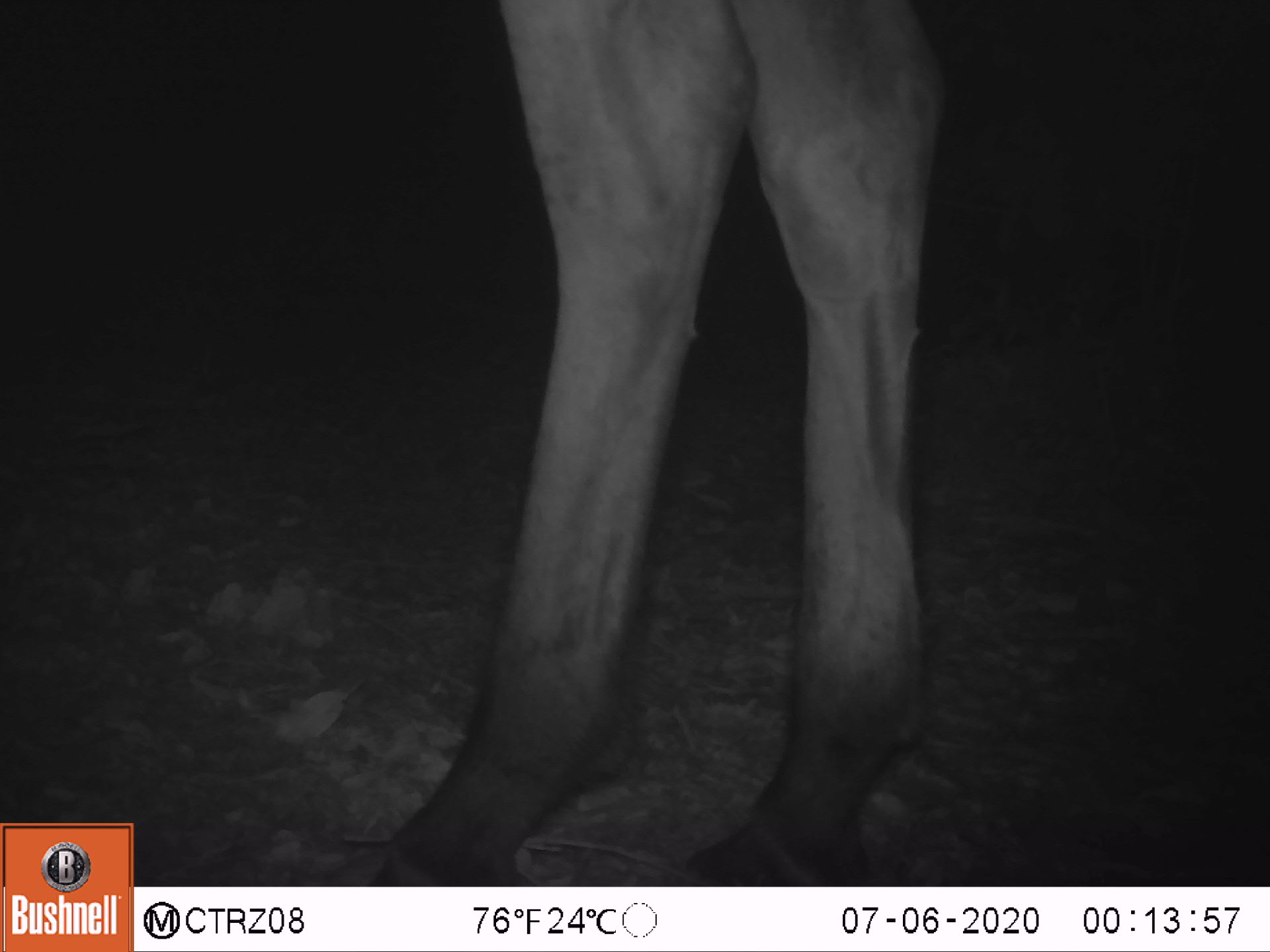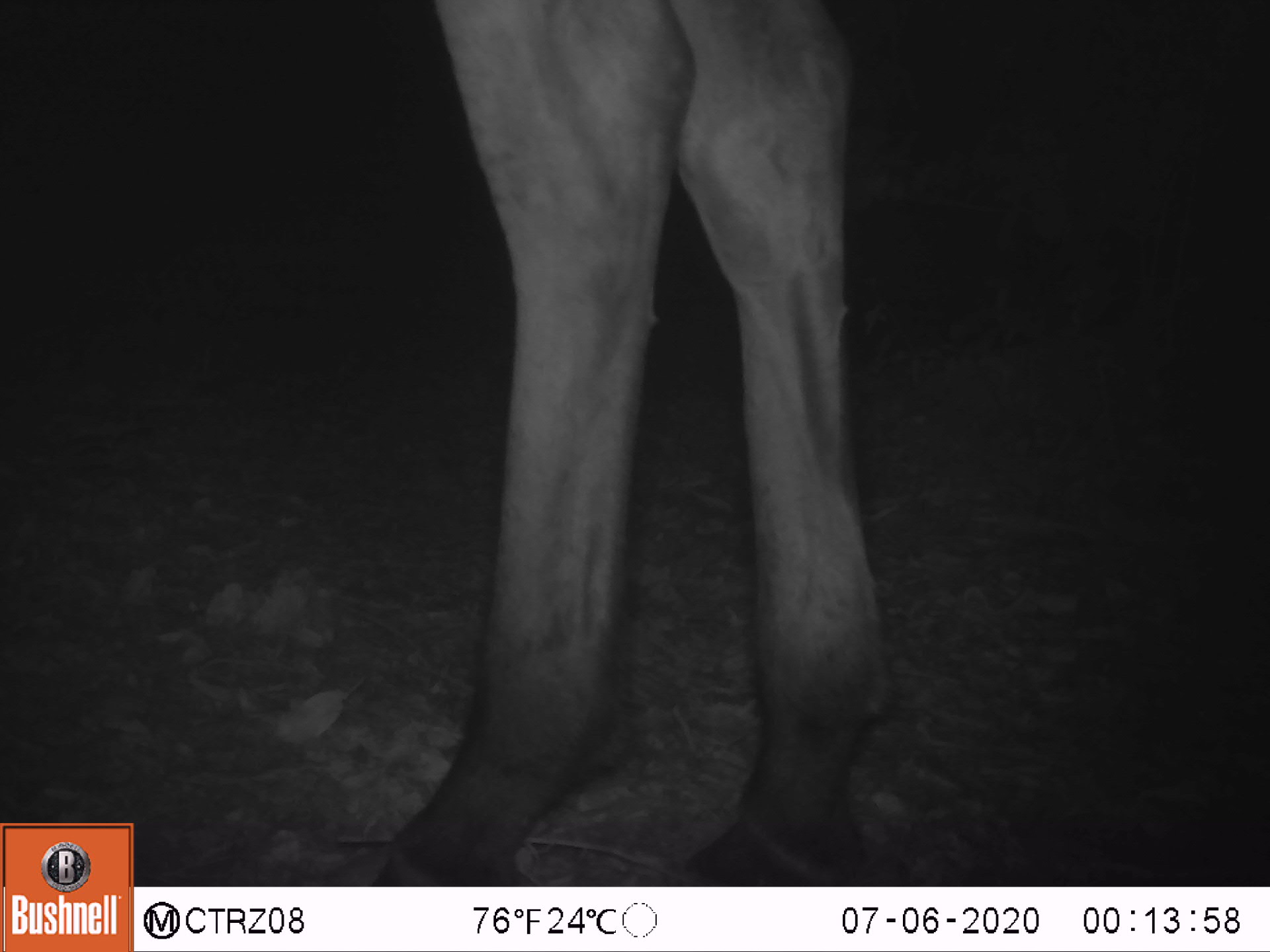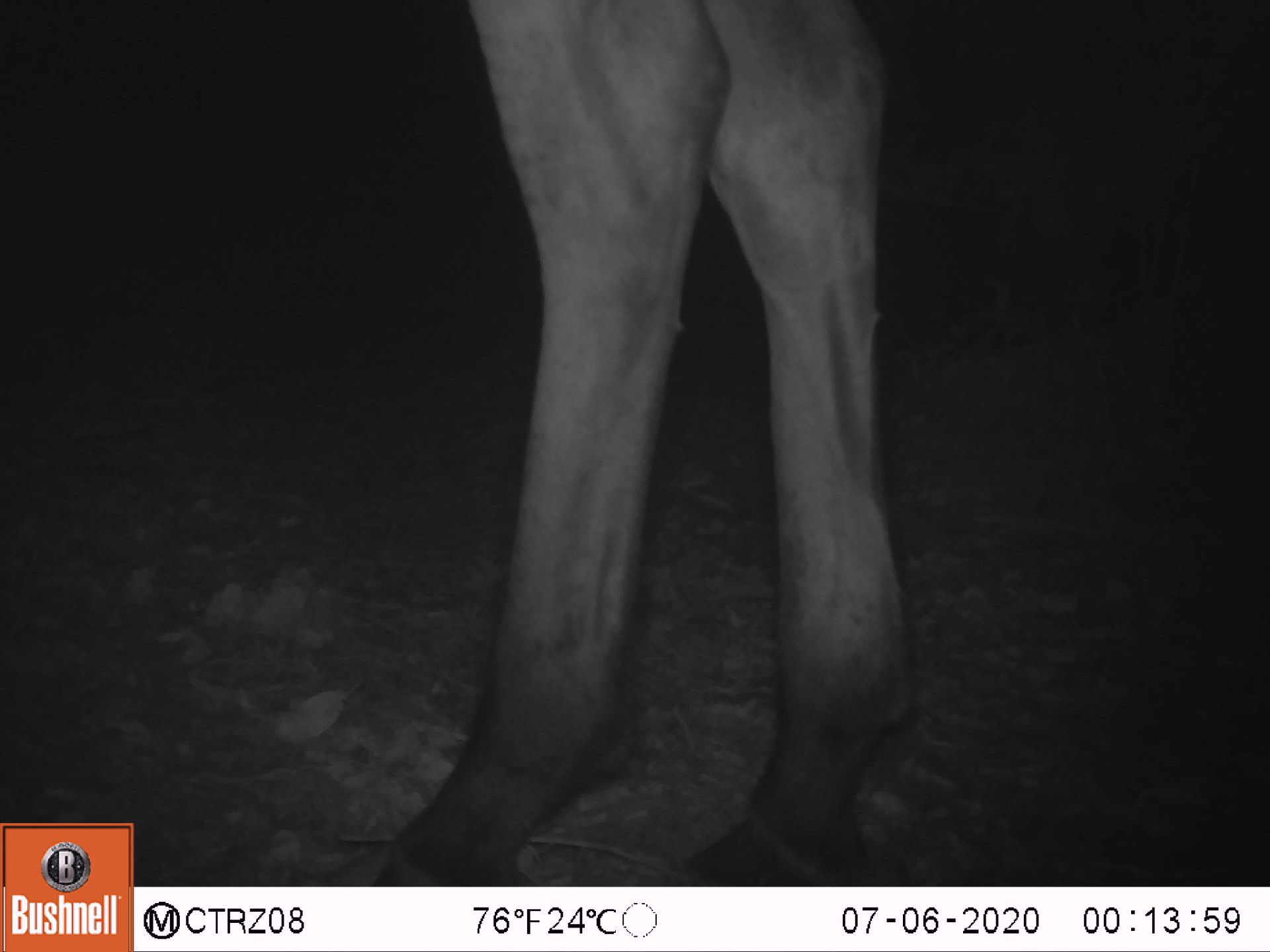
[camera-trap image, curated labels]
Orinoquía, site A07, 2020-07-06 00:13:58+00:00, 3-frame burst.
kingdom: Animalia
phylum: Chordata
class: Mammalia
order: Perissodactyla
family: Equidae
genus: Equus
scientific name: Equus caballus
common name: domestic horse